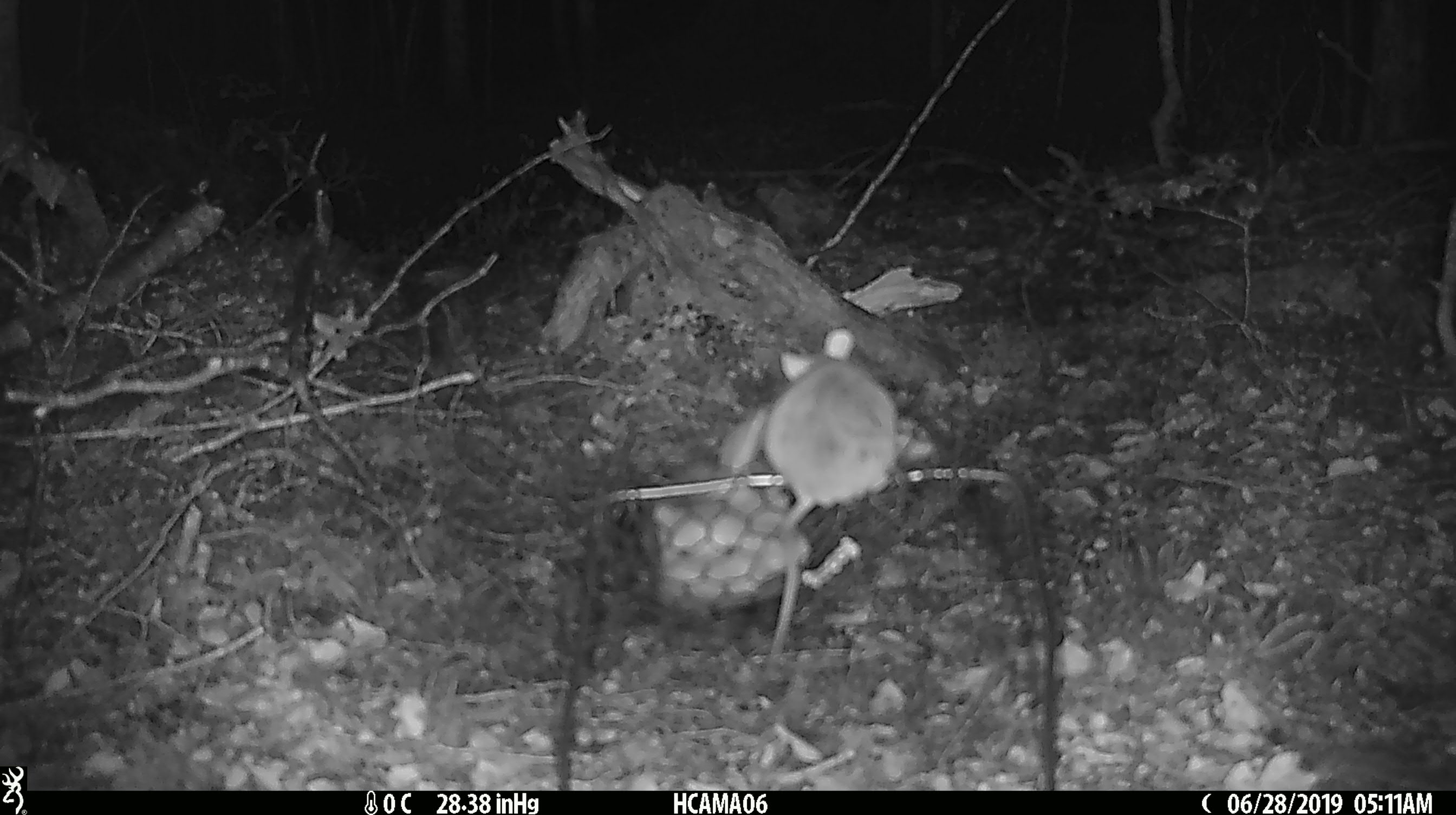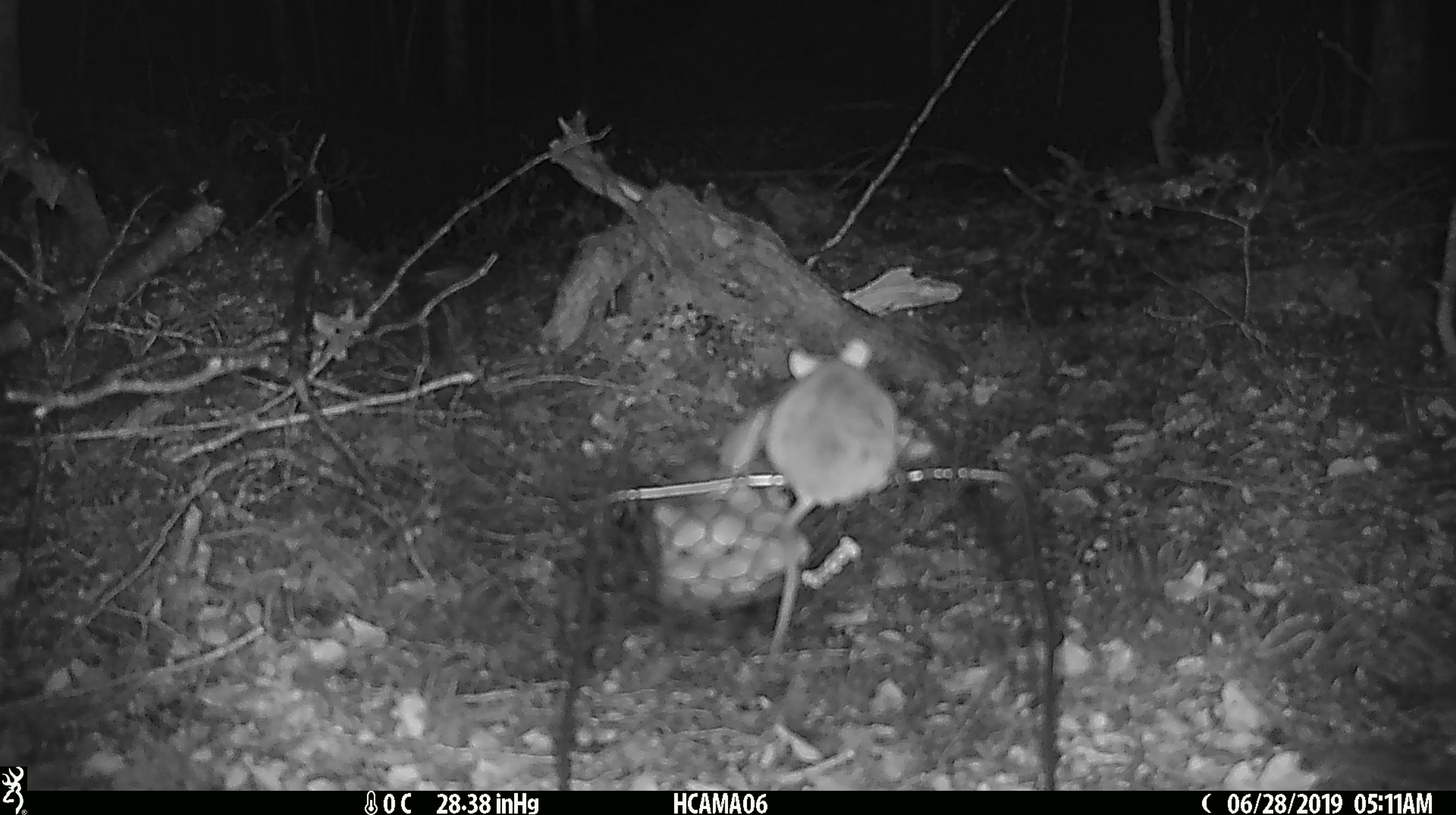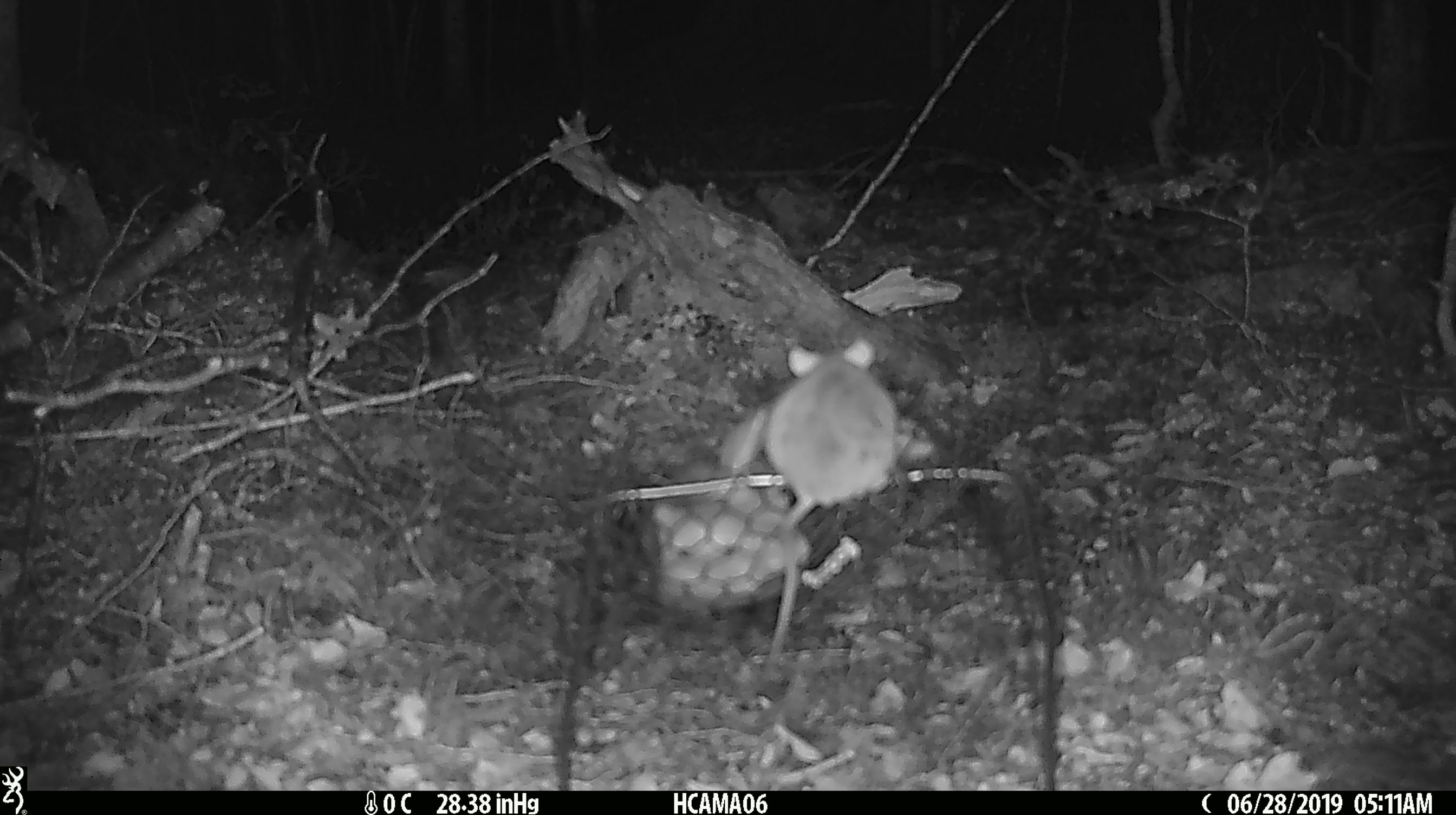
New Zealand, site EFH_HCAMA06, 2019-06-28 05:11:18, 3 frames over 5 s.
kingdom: Animalia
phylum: Chordata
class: Mammalia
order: Rodentia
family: Muridae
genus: Mus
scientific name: Mus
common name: mouse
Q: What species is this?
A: Mouse (Mus).